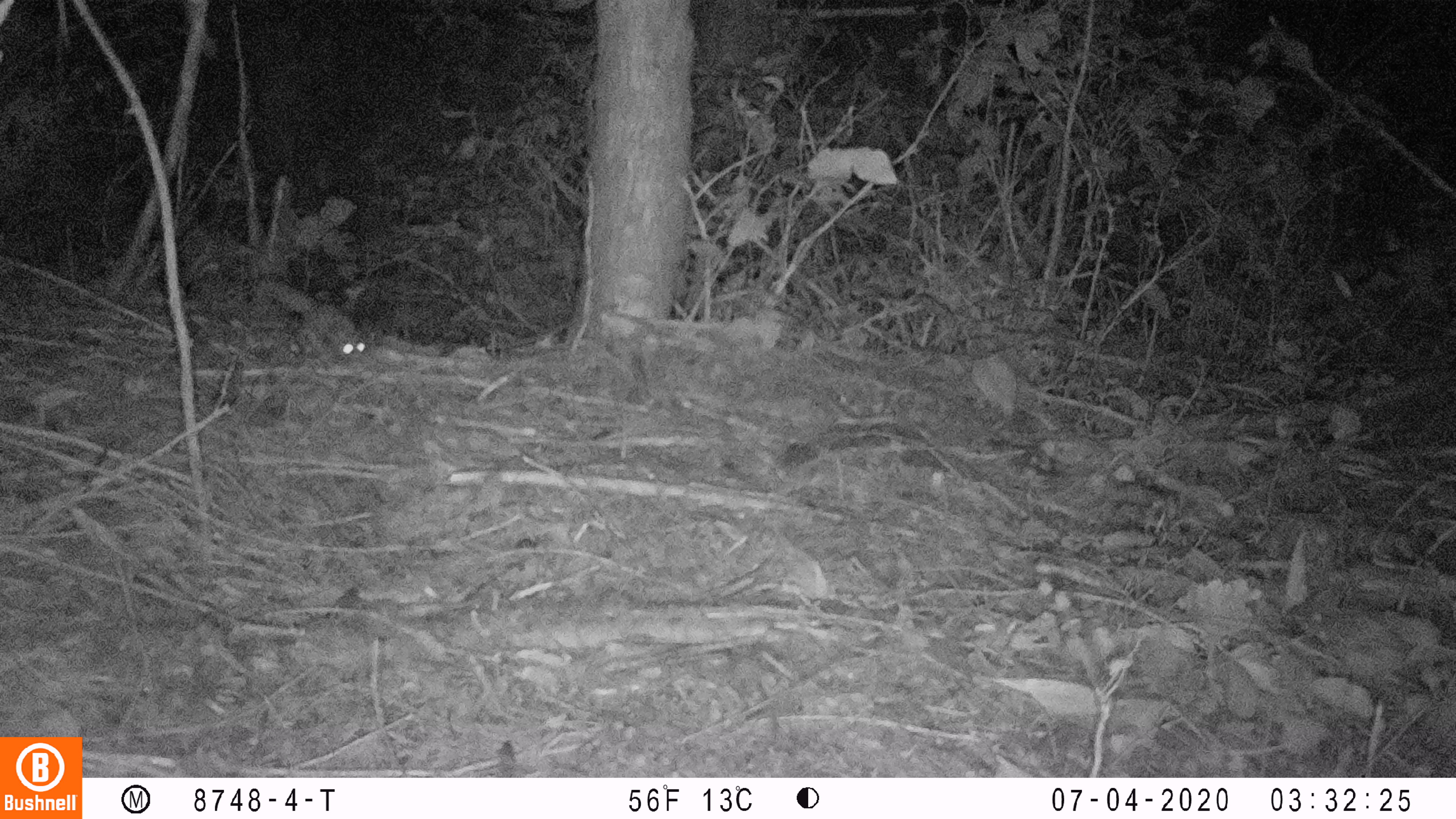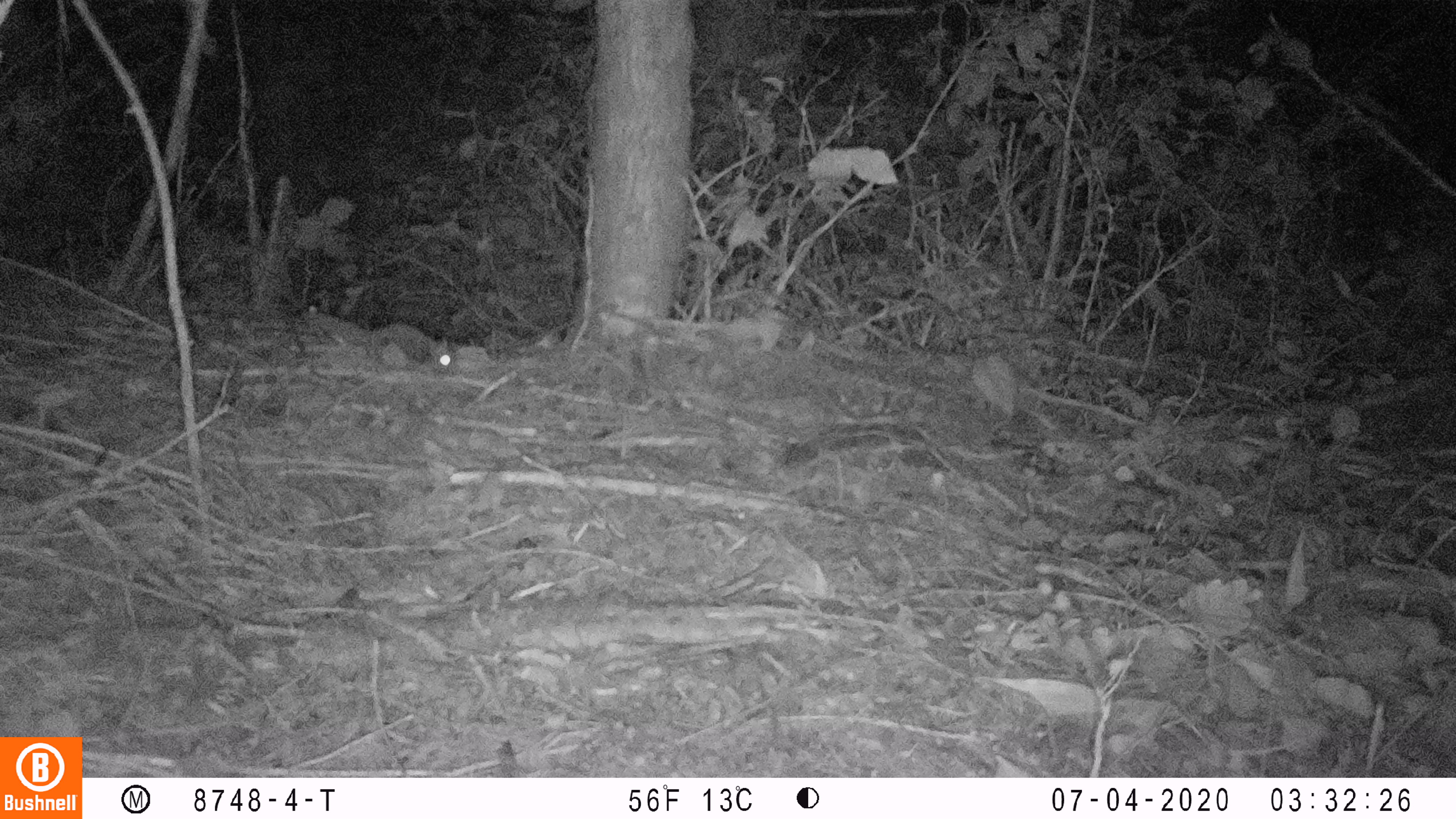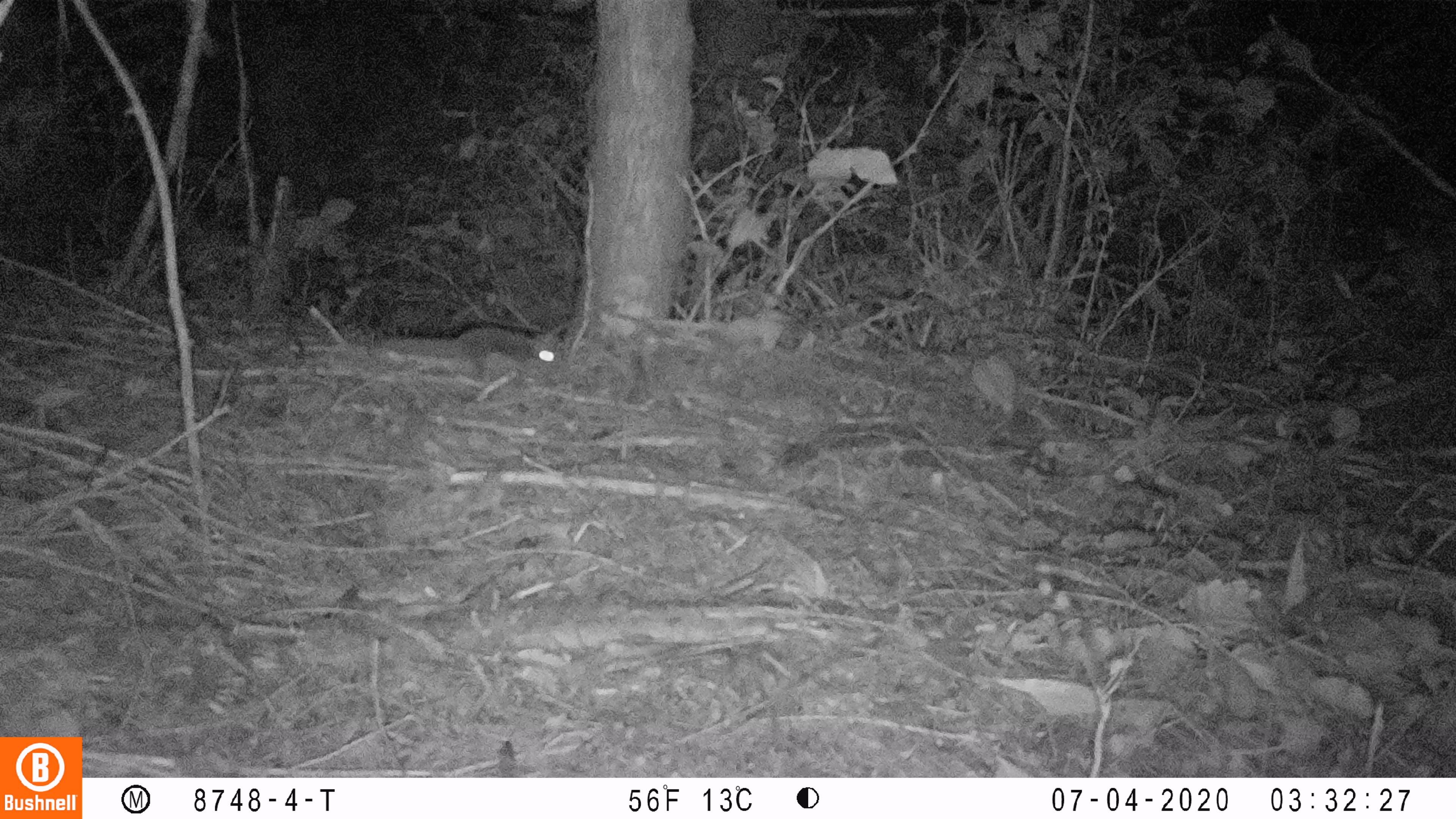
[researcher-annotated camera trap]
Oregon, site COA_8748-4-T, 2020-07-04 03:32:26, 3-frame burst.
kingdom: Animalia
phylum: Chordata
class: Mammalia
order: Rodentia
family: Sciuridae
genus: Glaucomys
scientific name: Glaucomys oregonensis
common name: humboldt's flying squirrel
Humboldt's flying squirrel (Glaucomys oregonensis).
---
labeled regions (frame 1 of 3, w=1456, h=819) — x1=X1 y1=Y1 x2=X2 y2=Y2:
humboldt's flying squirrel: x1=250 y1=270 x2=377 y2=368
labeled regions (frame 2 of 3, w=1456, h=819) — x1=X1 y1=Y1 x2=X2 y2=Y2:
humboldt's flying squirrel: x1=294 y1=303 x2=466 y2=379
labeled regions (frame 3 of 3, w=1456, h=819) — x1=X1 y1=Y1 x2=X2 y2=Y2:
humboldt's flying squirrel: x1=367 y1=320 x2=572 y2=388